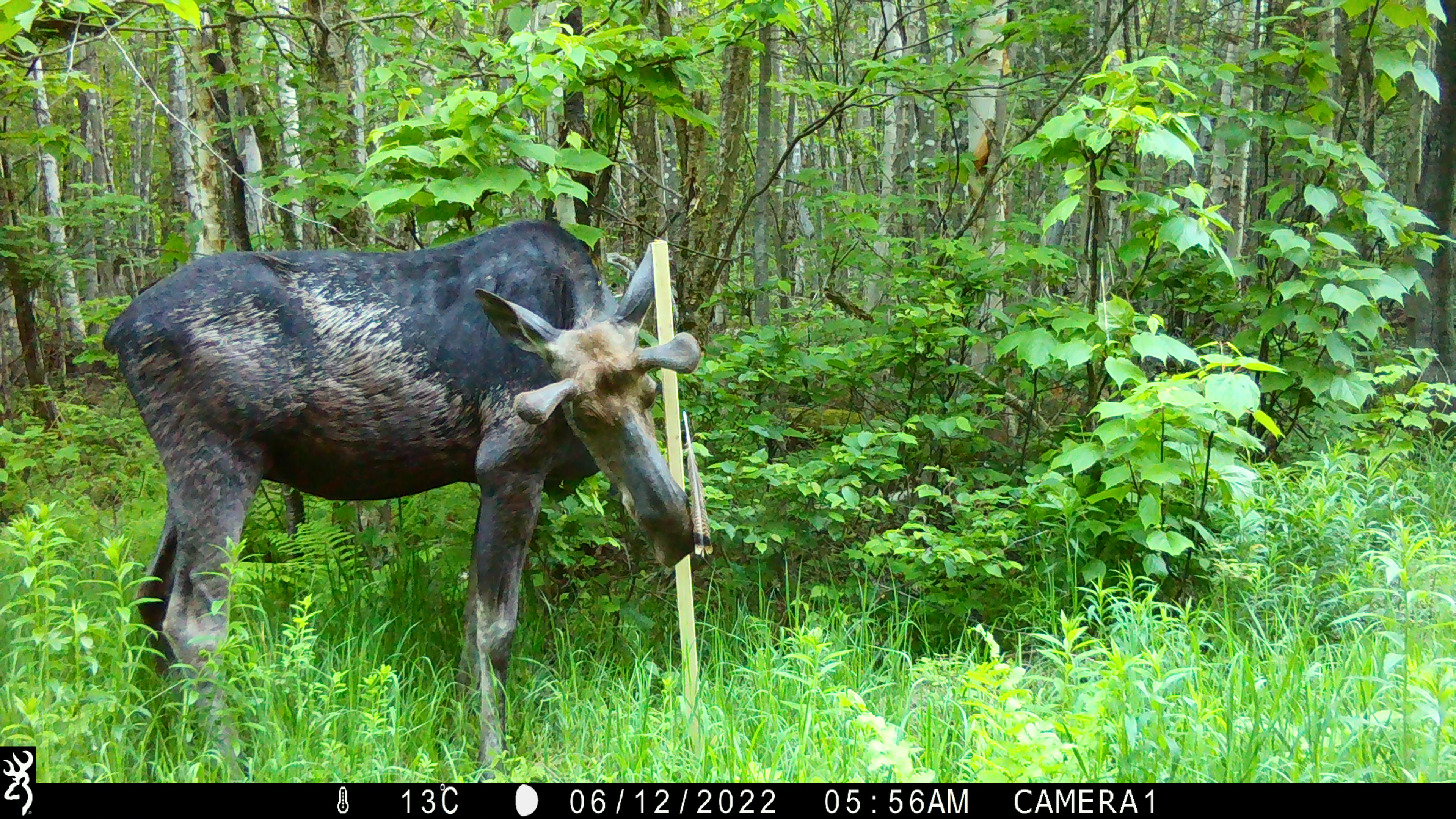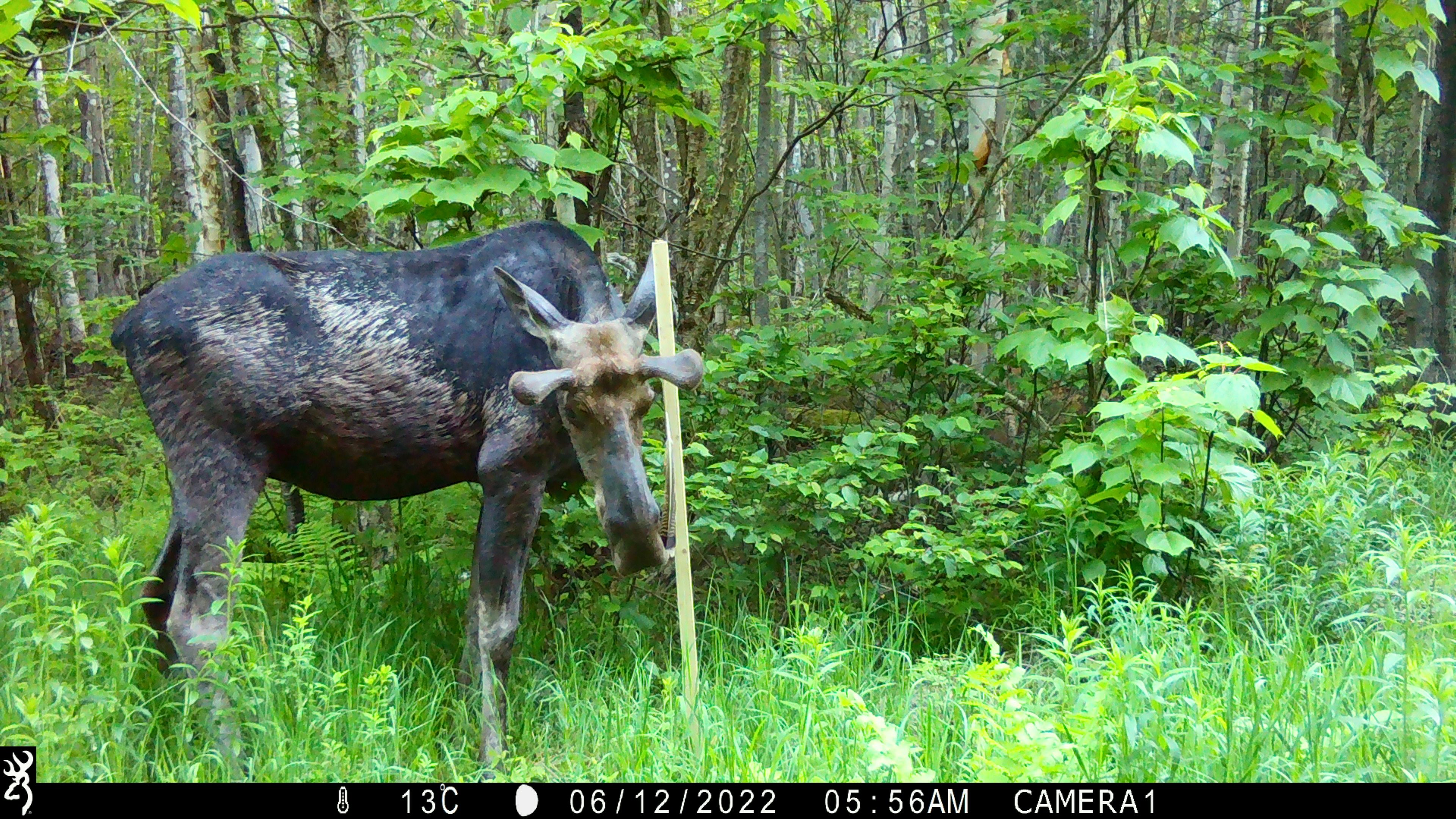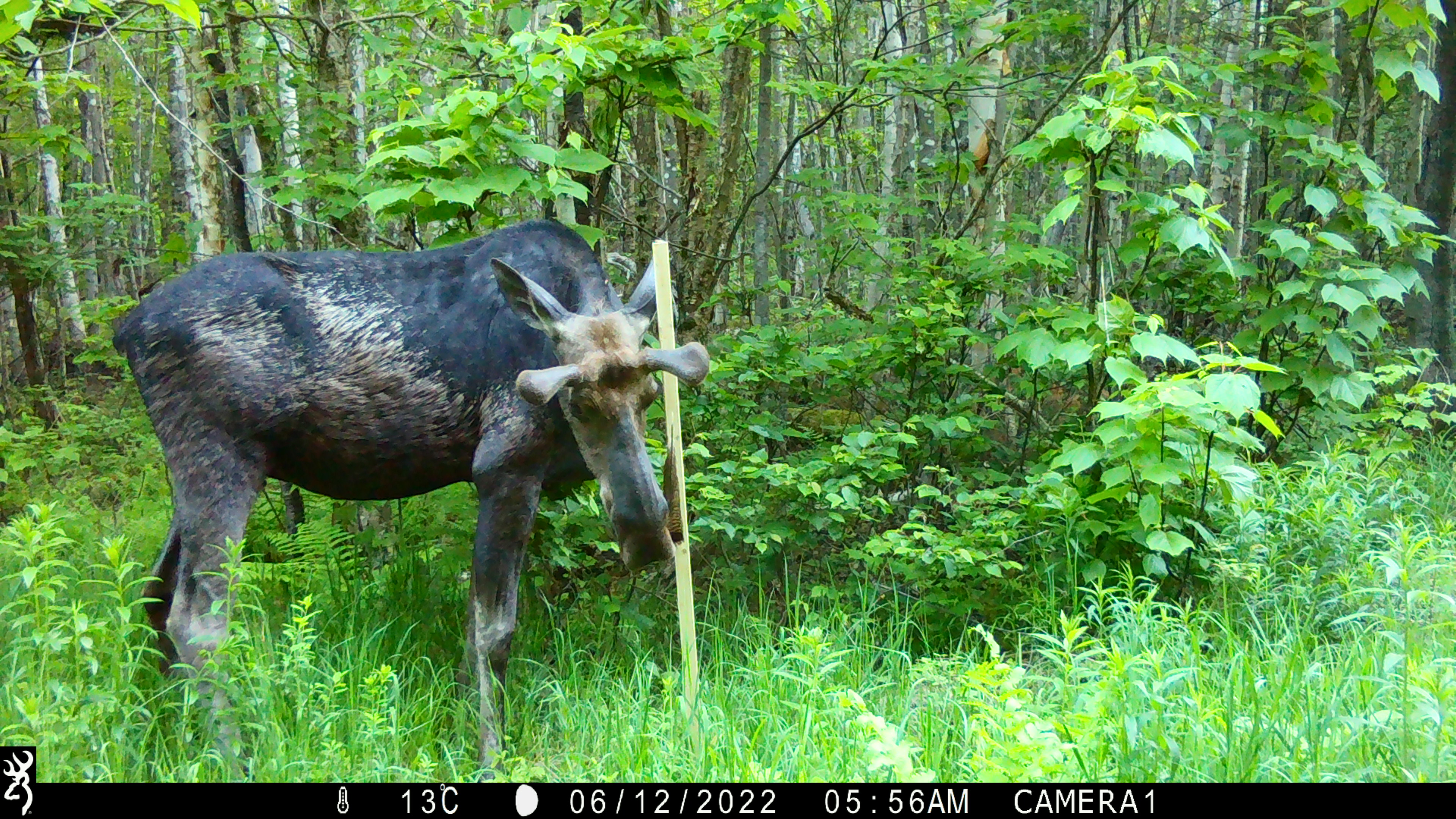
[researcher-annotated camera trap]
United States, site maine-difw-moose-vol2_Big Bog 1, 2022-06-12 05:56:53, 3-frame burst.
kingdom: Animalia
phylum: Chordata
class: Mammalia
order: Artiodactyla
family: Cervidae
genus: Alces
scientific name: Alces alces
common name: moose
Moose (Alces alces).